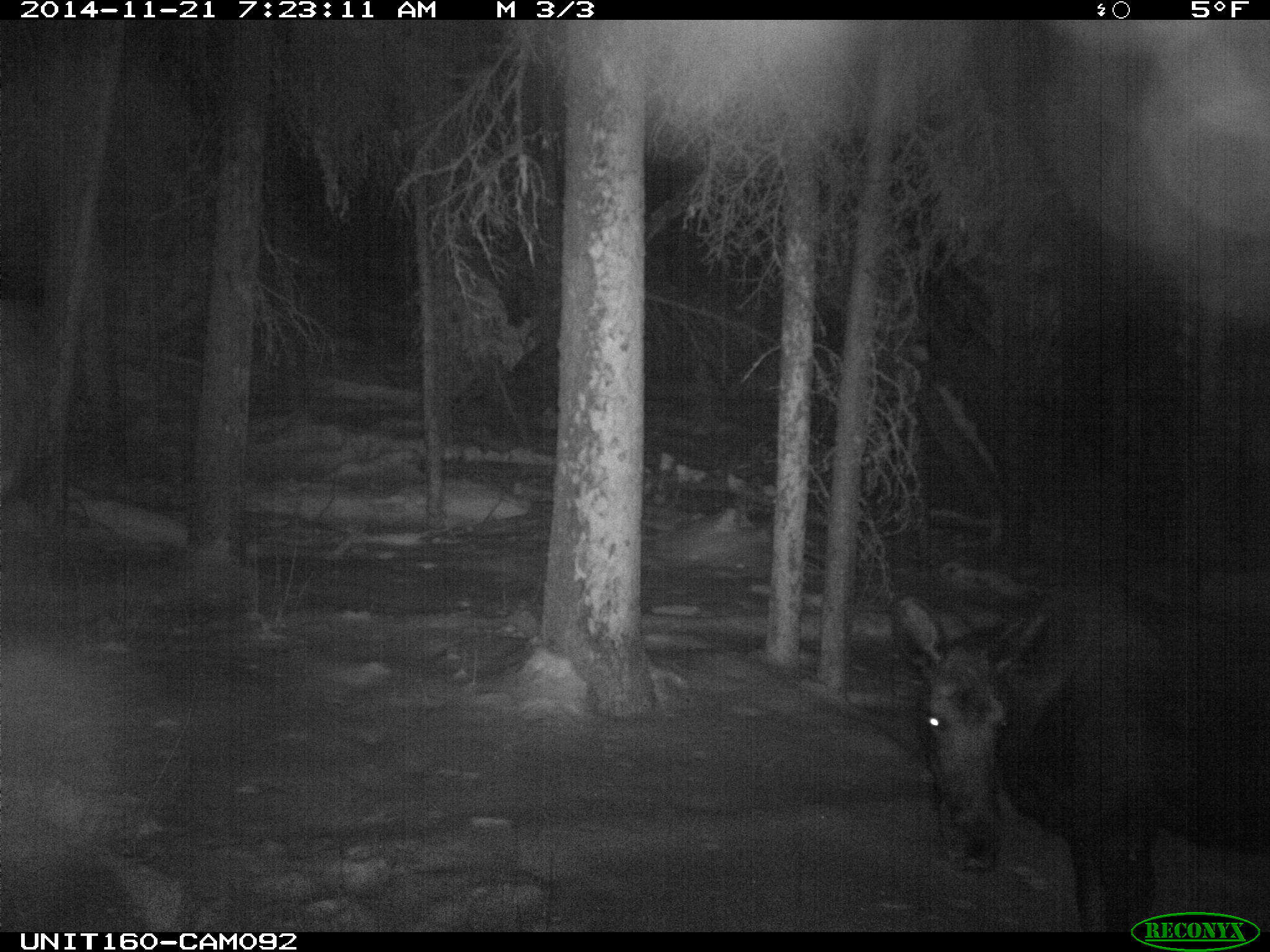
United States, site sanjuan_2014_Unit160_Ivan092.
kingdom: Animalia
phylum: Chordata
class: Mammalia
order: Artiodactyla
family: Cervidae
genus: Alces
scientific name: Alces alces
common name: moose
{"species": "Alces alces (moose)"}